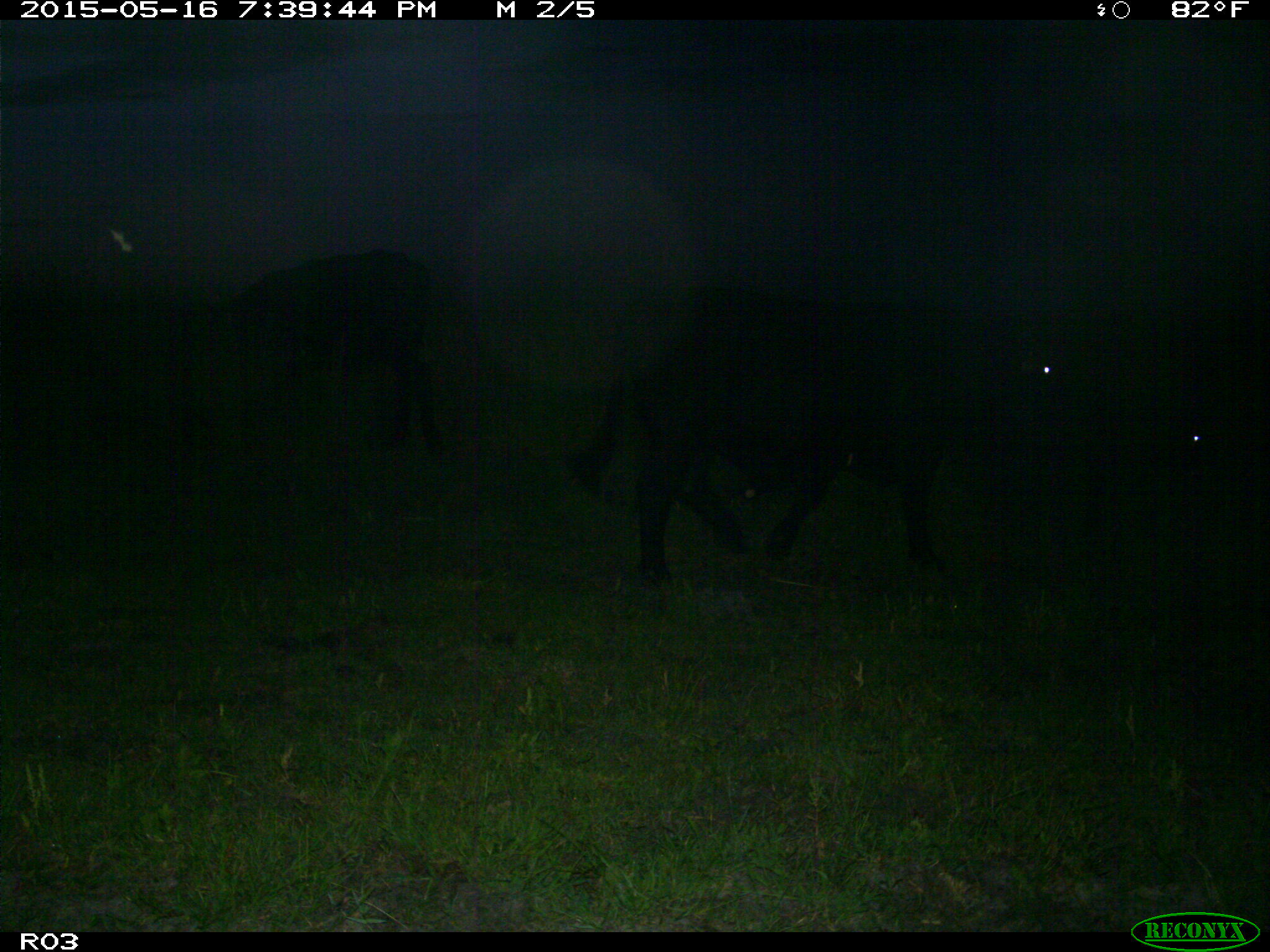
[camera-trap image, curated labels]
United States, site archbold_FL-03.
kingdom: Animalia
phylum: Chordata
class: Mammalia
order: Artiodactyla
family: Bovidae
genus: Bos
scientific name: Bos taurus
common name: domestic cow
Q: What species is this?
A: Bos taurus (domestic cow).